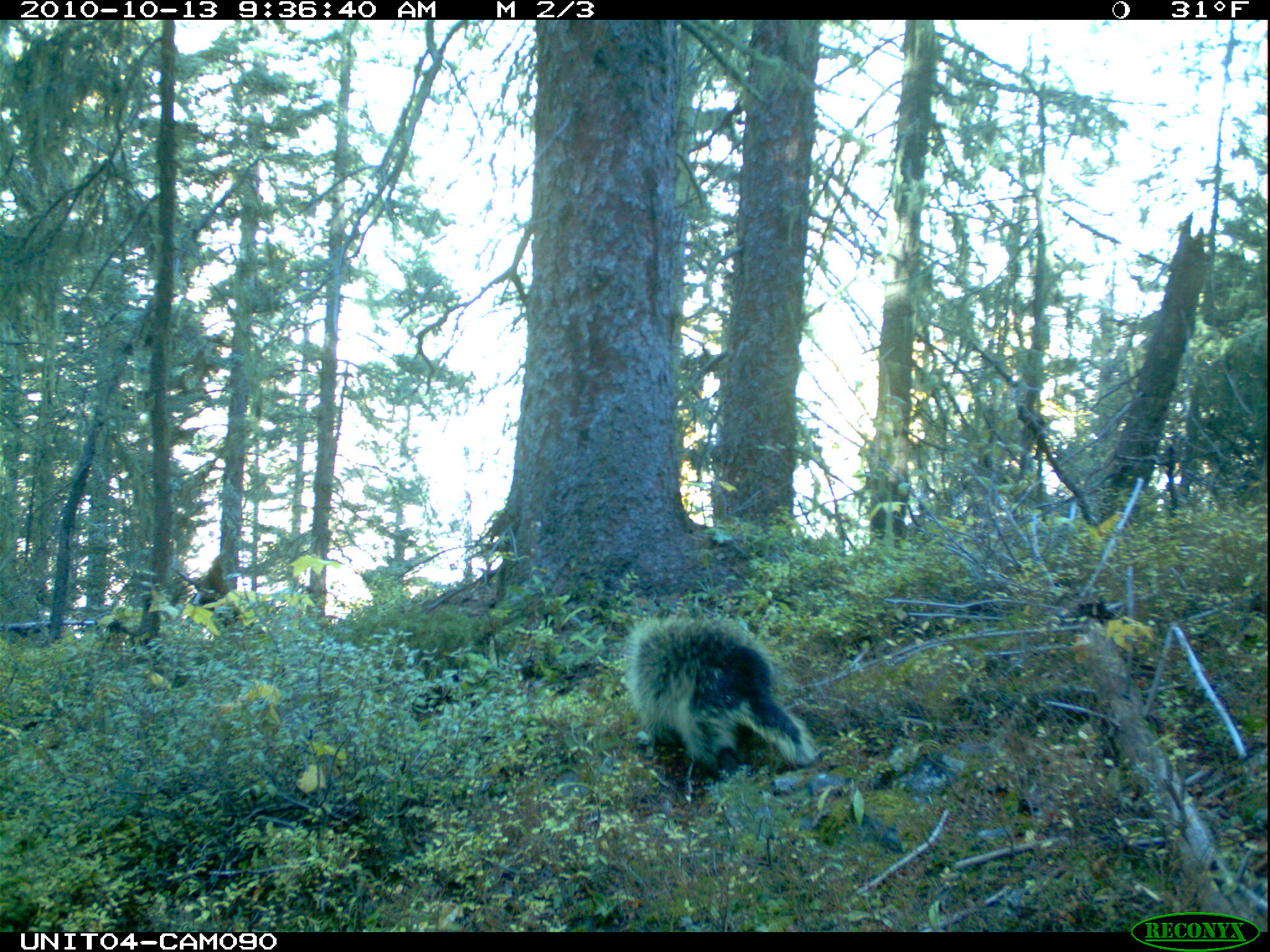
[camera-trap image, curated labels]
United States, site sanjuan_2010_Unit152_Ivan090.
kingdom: Animalia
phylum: Chordata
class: Mammalia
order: Rodentia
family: Erethizontidae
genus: Erethizon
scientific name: Erethizon dorsatum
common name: north american porcupine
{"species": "Erethizon dorsatum (north american porcupine)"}